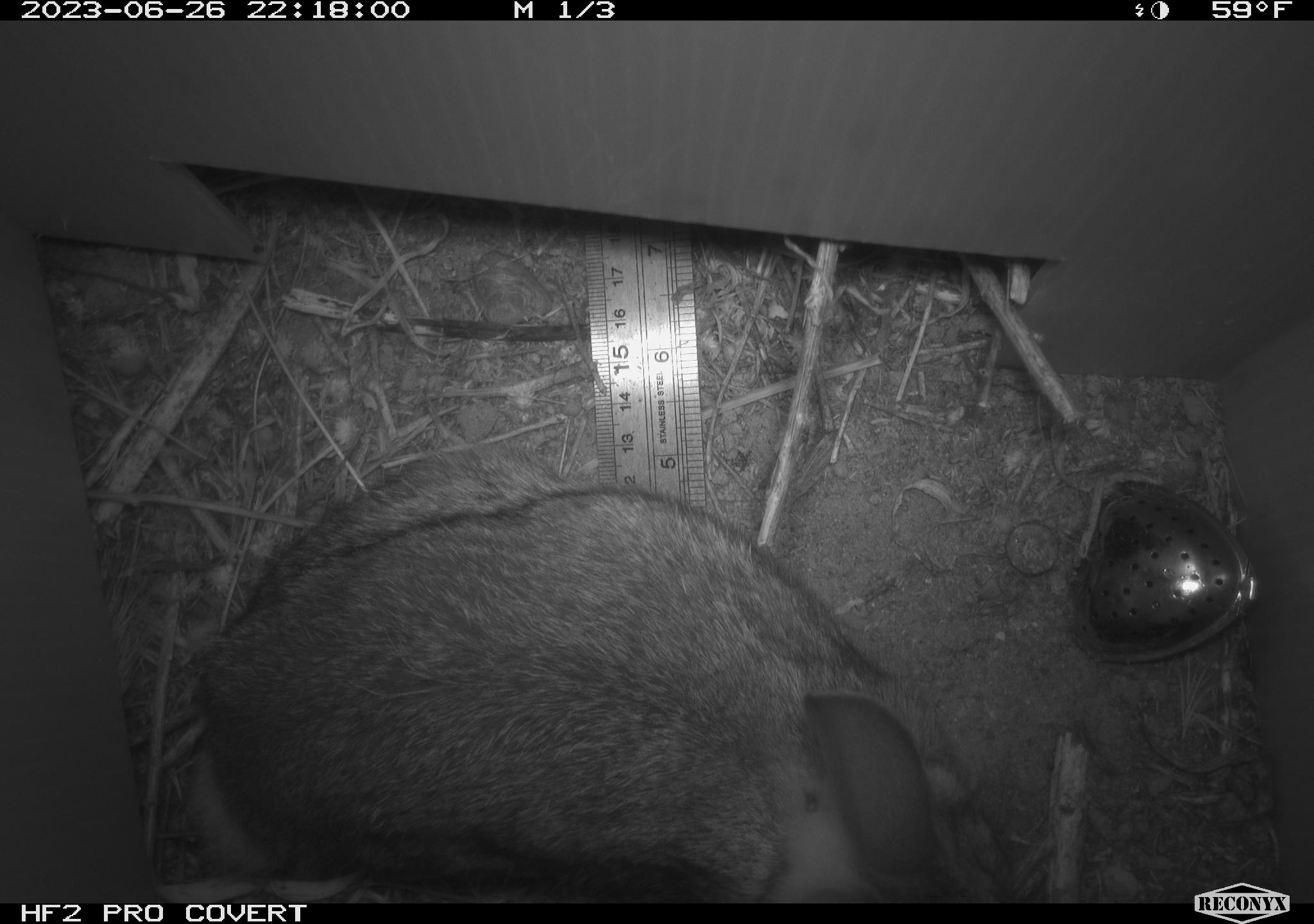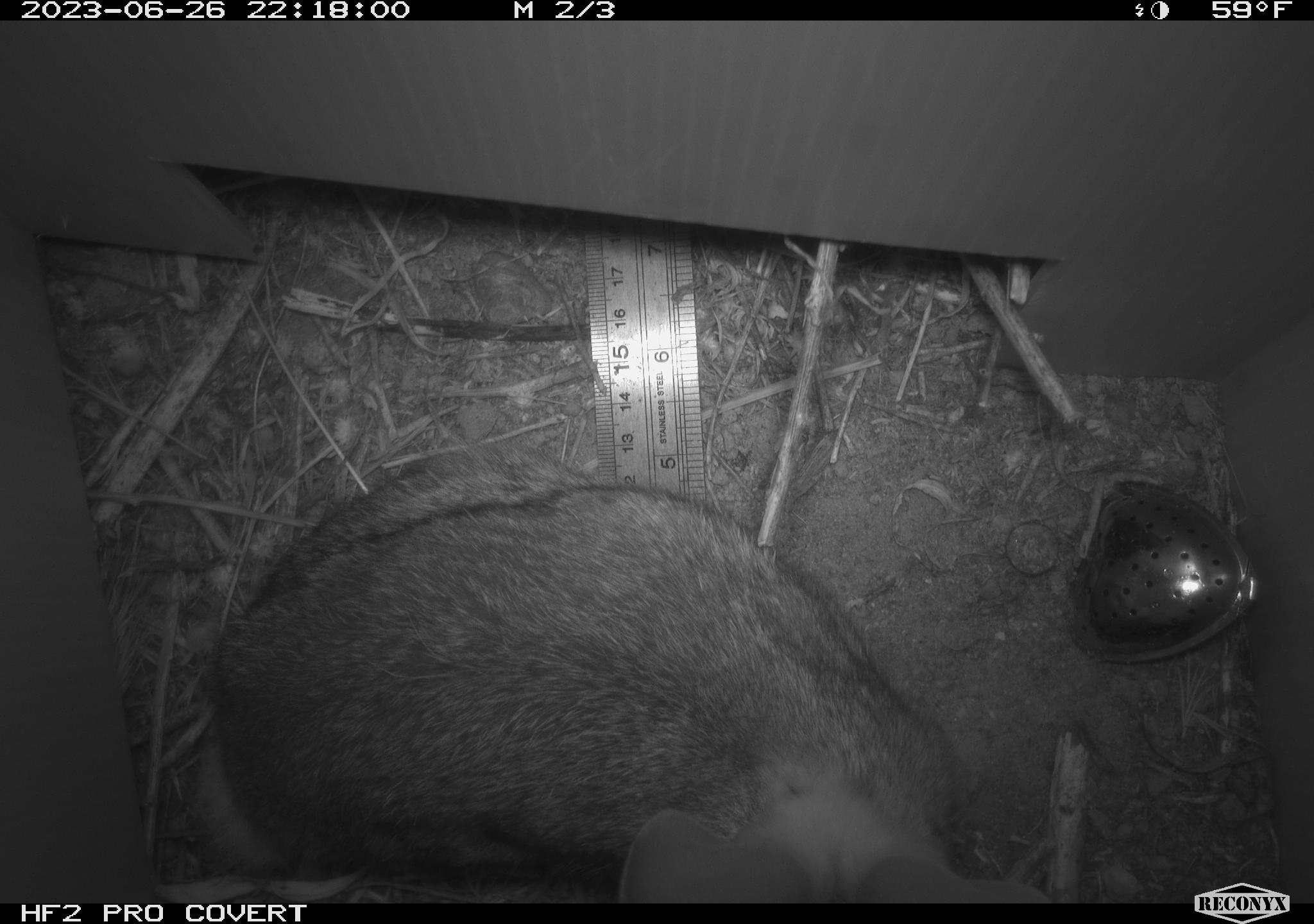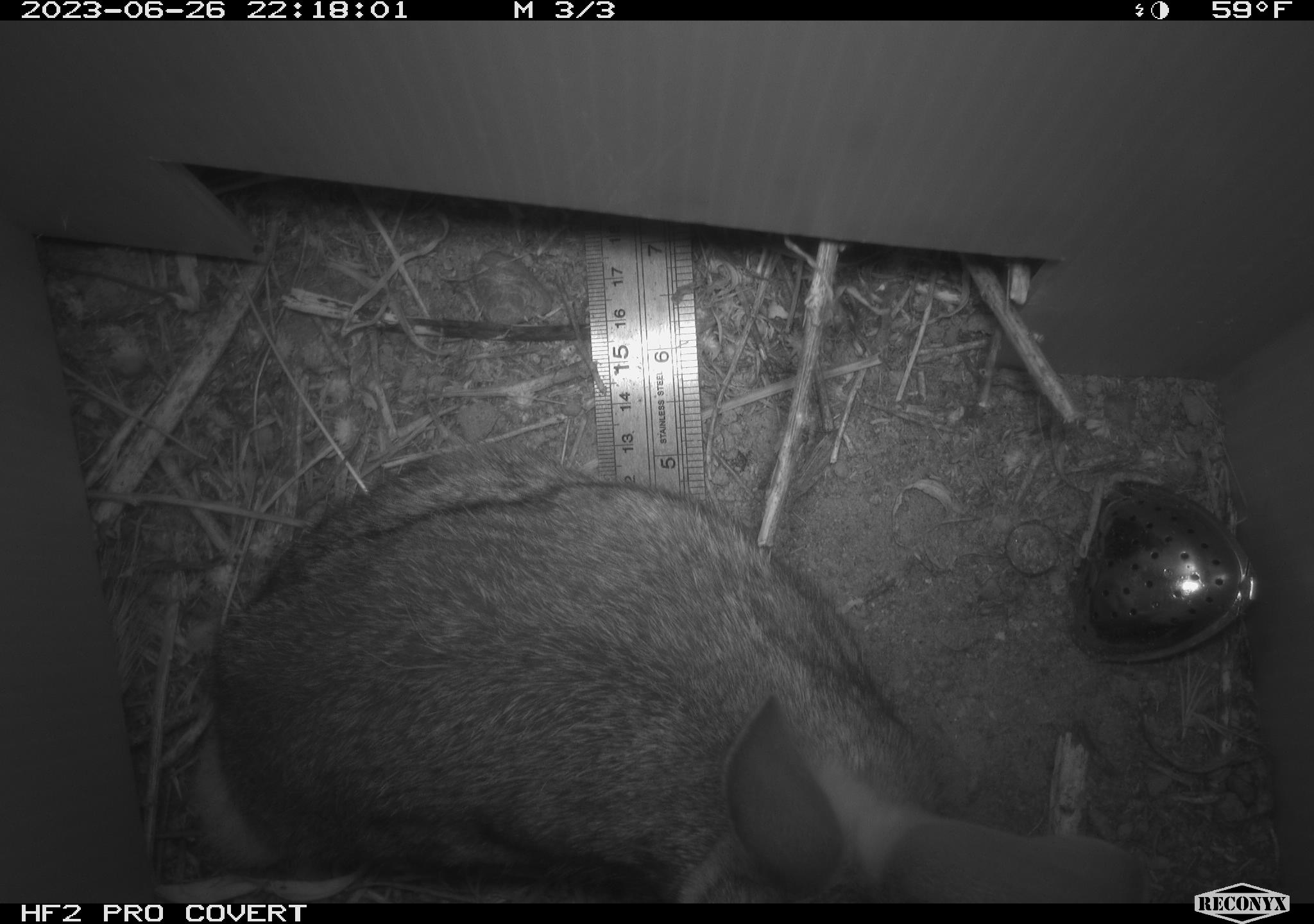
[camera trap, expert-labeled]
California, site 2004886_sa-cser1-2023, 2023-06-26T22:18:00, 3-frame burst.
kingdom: Animalia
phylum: Chordata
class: Mammalia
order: Lagomorpha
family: Leporidae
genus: Sylvilagus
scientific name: Sylvilagus bachmani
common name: brush rabbit